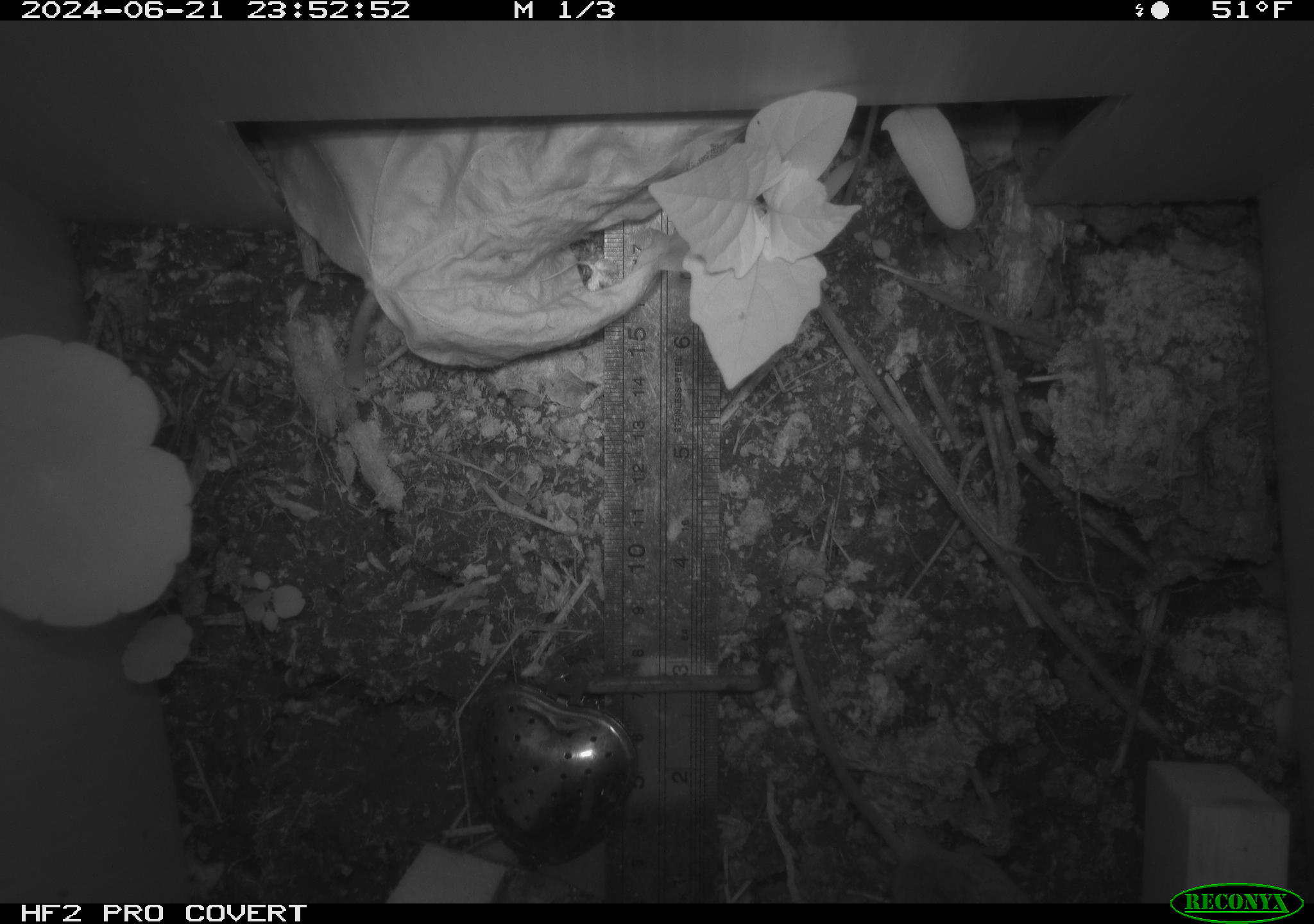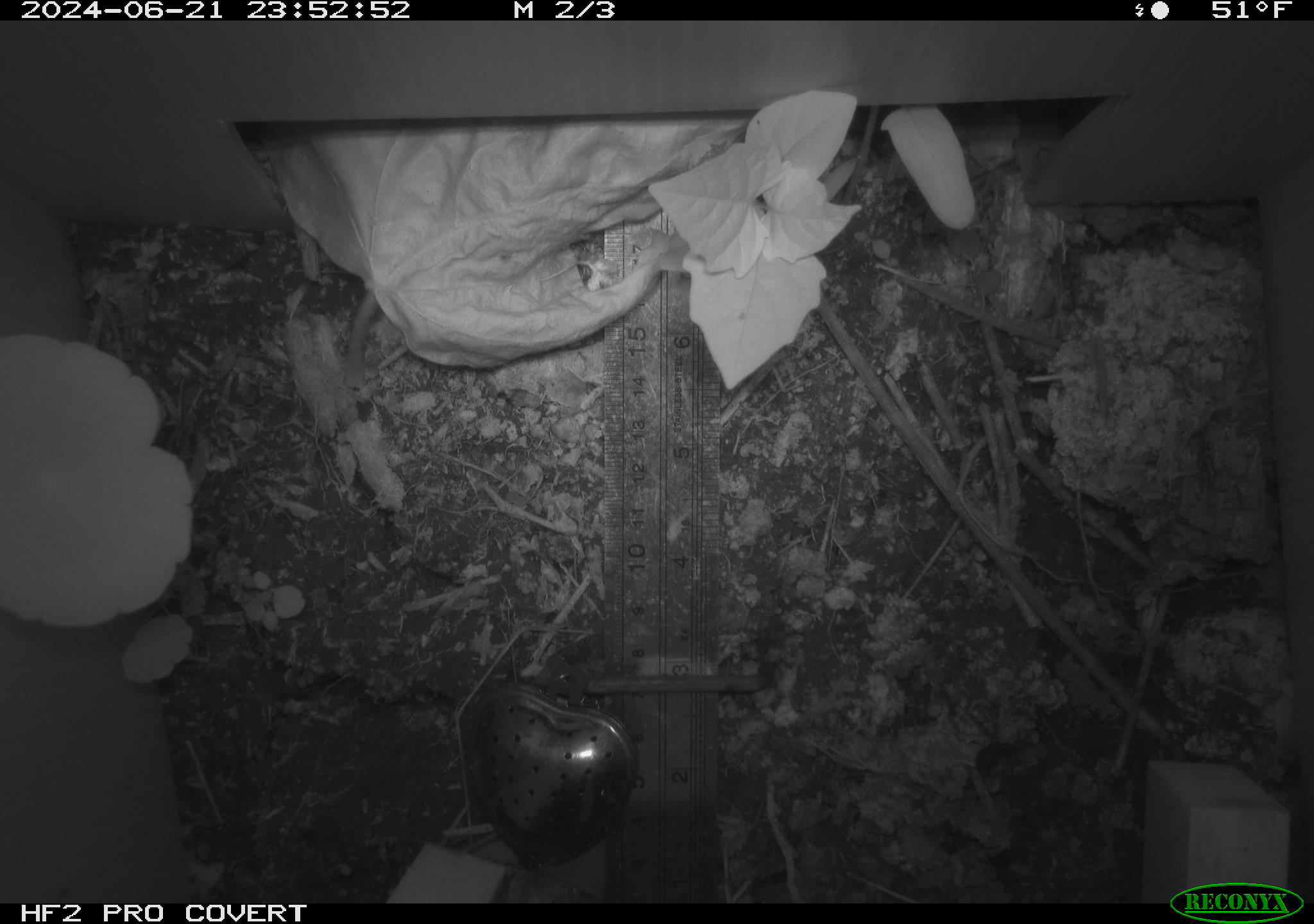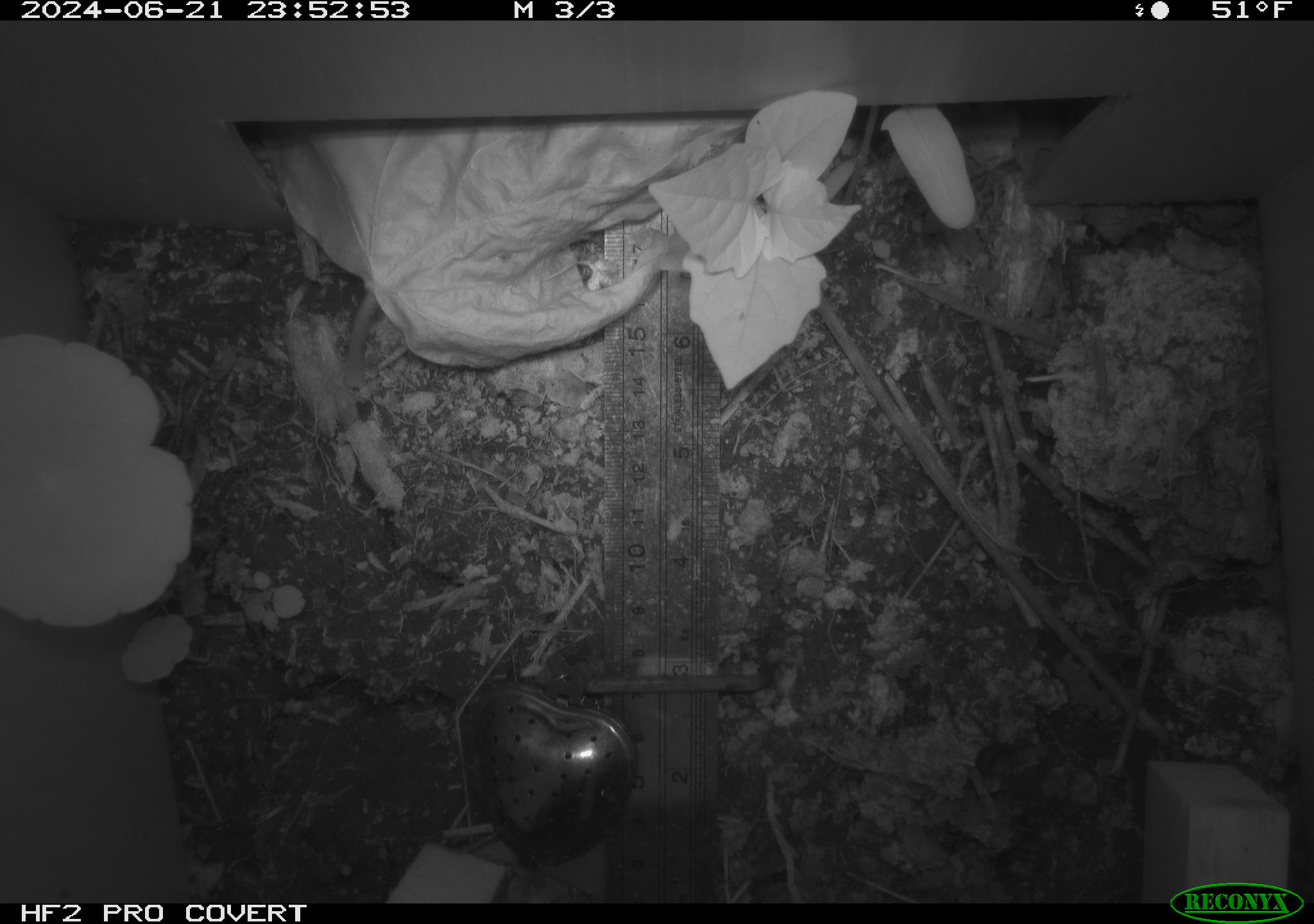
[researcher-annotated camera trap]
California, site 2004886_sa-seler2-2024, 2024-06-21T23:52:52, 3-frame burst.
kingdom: Animalia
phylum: Chordata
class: Mammalia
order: Rodentia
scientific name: Rodentia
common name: mouse species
Mouse species (Rodentia).